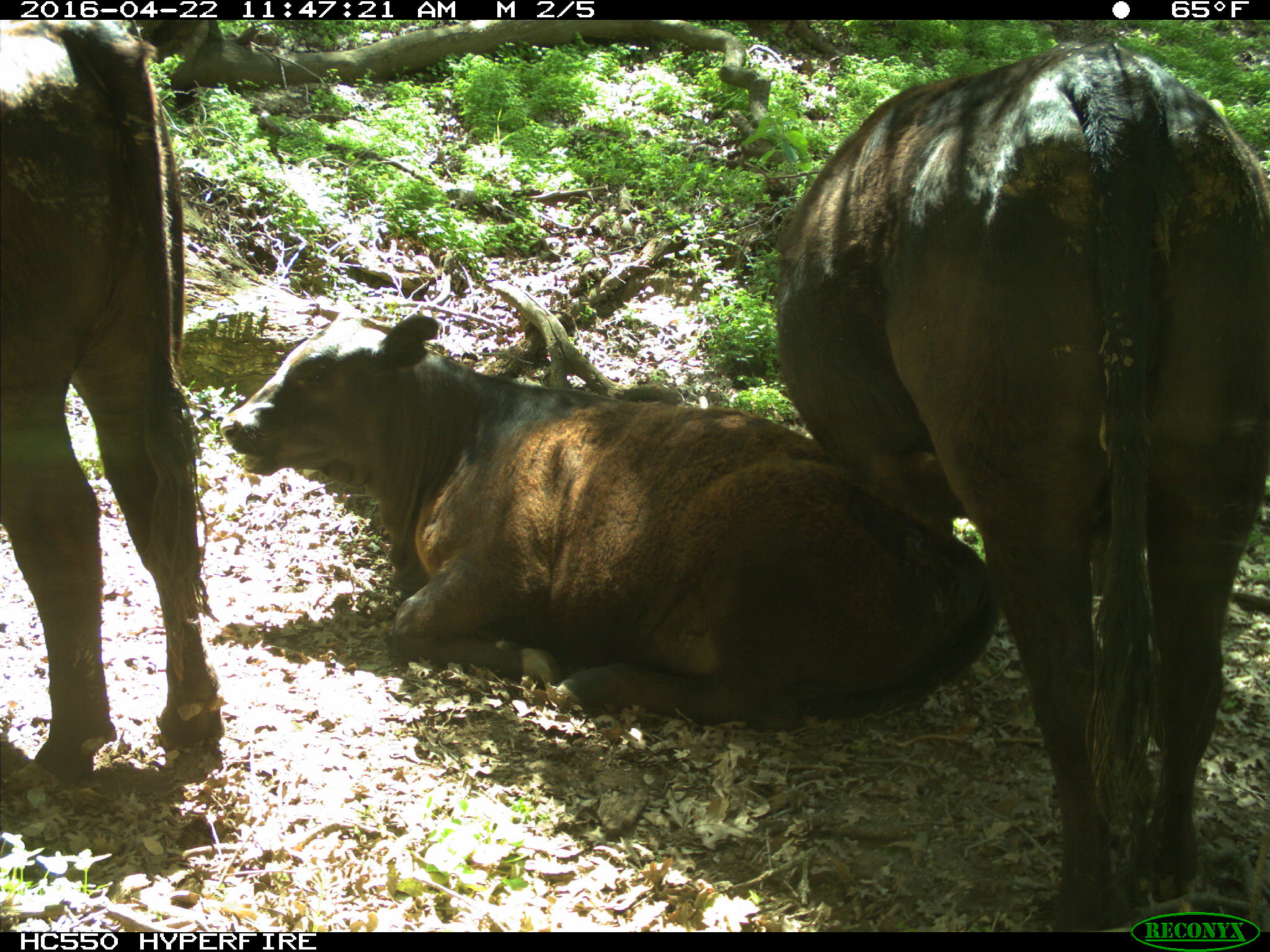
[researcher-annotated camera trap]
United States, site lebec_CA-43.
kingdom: Animalia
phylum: Chordata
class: Mammalia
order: Artiodactyla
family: Bovidae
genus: Bos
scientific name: Bos taurus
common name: domestic cow